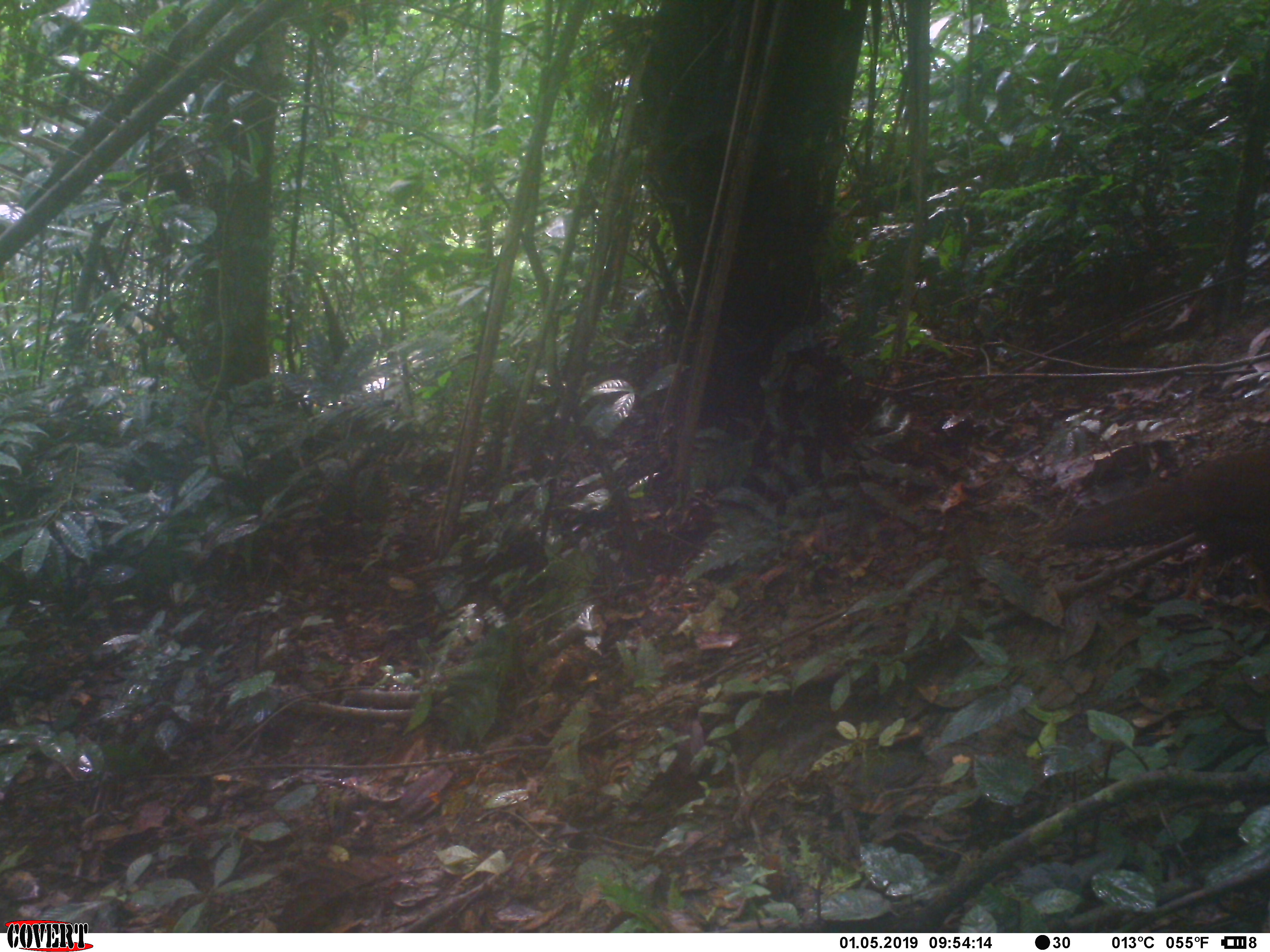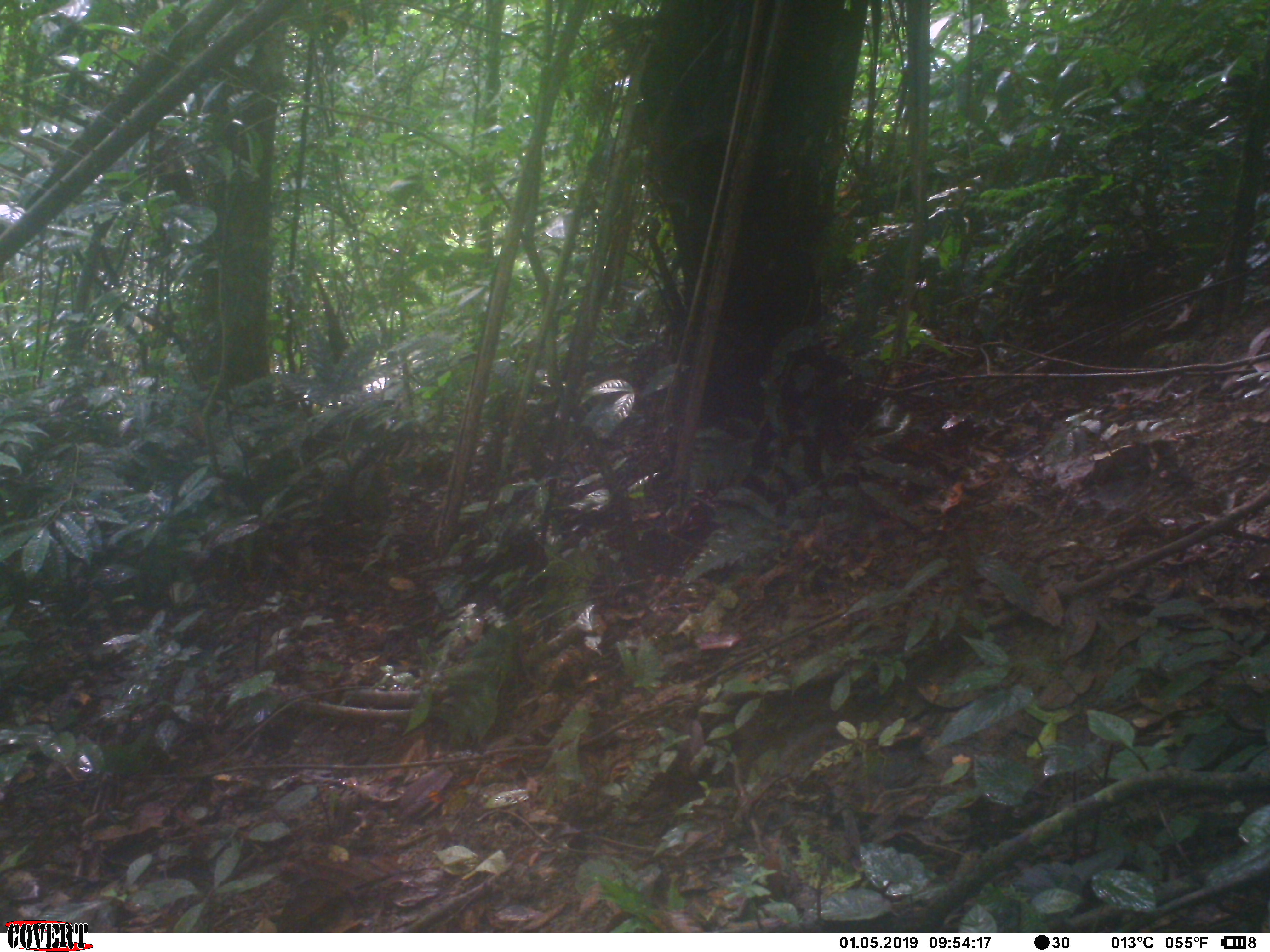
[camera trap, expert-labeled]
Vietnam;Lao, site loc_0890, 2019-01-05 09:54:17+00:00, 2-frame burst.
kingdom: Animalia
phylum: Chordata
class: Aves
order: Galliformes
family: Phasianidae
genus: Lophura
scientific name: Lophura nycthemera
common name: silver pheasant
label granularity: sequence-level